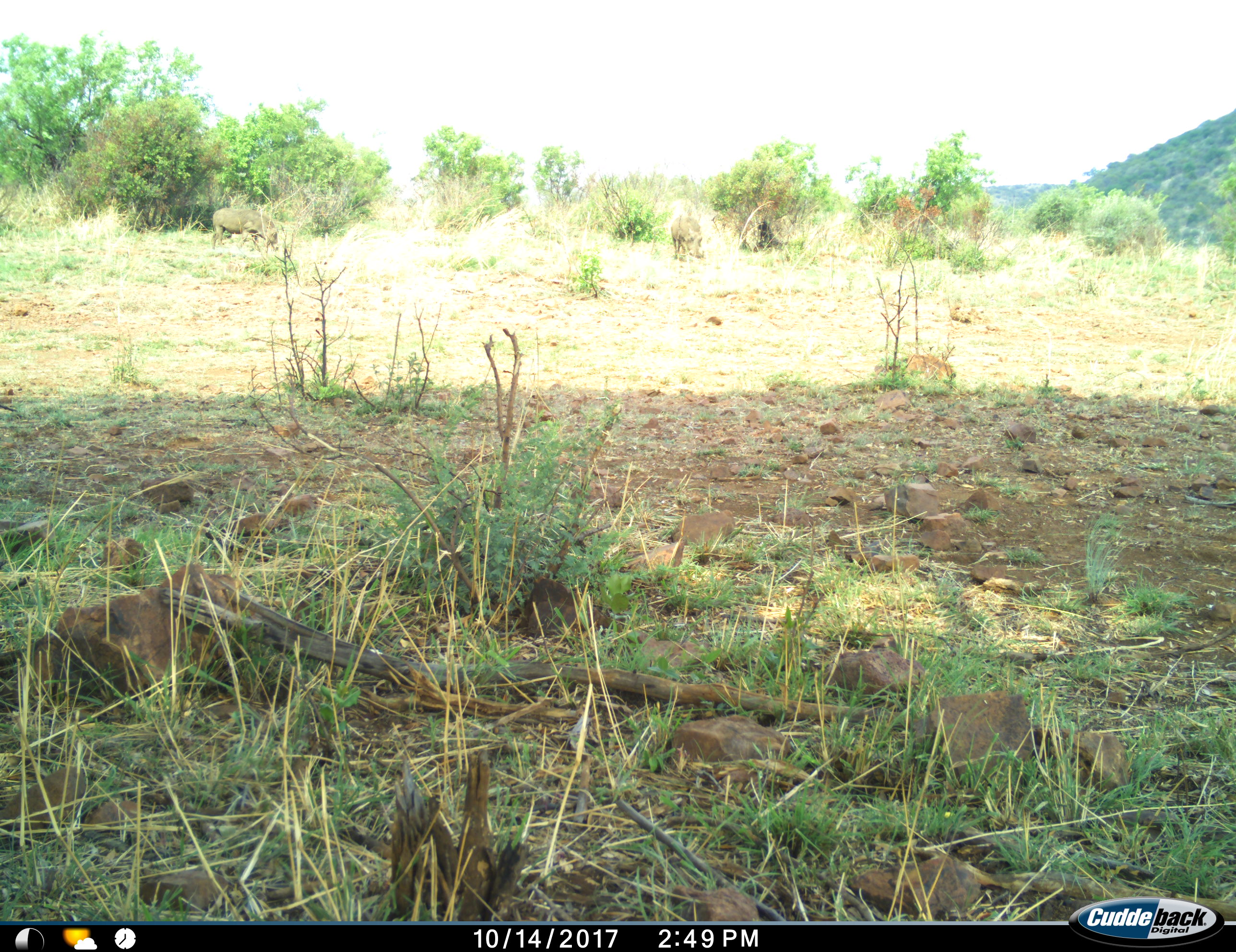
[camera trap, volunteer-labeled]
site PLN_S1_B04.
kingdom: Animalia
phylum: Chordata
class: Mammalia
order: Artiodactyla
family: Suidae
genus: Phacochoerus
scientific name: Phacochoerus africanus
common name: warthog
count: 2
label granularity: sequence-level